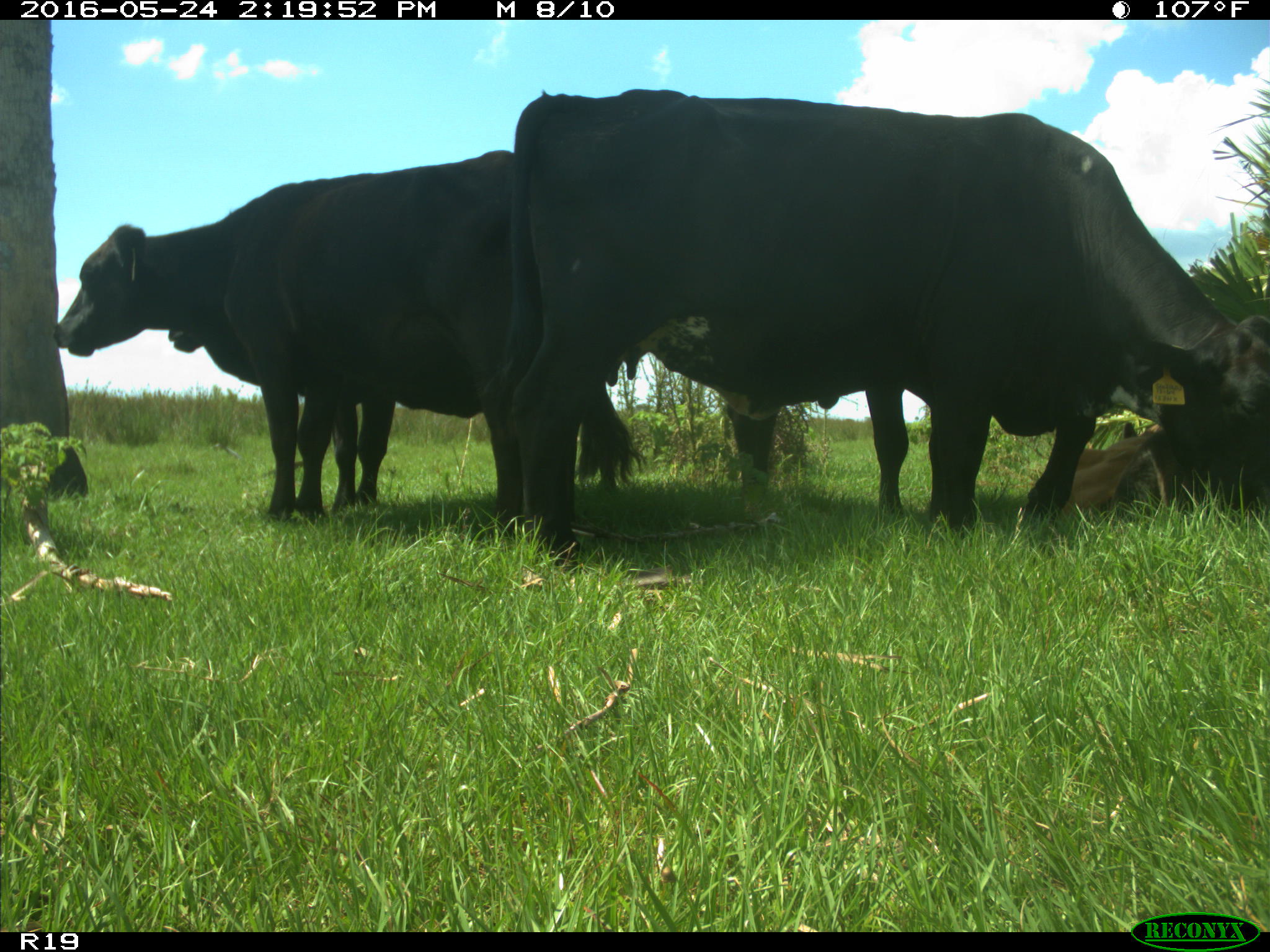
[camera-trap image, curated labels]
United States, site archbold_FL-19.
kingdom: Animalia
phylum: Chordata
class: Mammalia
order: Artiodactyla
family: Bovidae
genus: Bos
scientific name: Bos taurus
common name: domestic cow